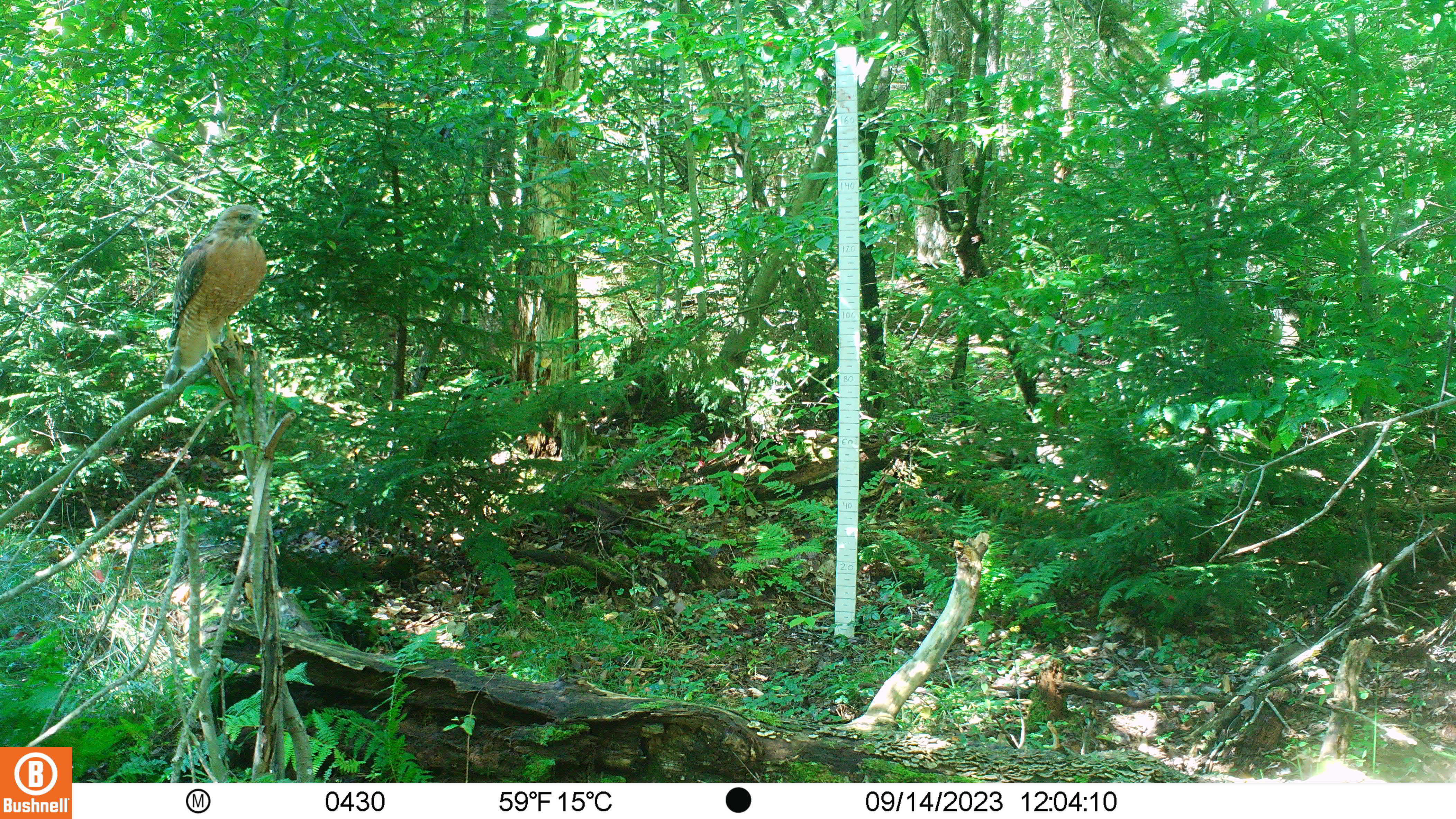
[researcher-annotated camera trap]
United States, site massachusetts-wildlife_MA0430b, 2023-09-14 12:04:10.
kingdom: Animalia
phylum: Chordata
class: Aves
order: Accipitriformes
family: Accipitridae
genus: Buteo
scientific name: Buteo jamaicensis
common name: red-tailed hawk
Red-tailed hawk (Buteo jamaicensis).